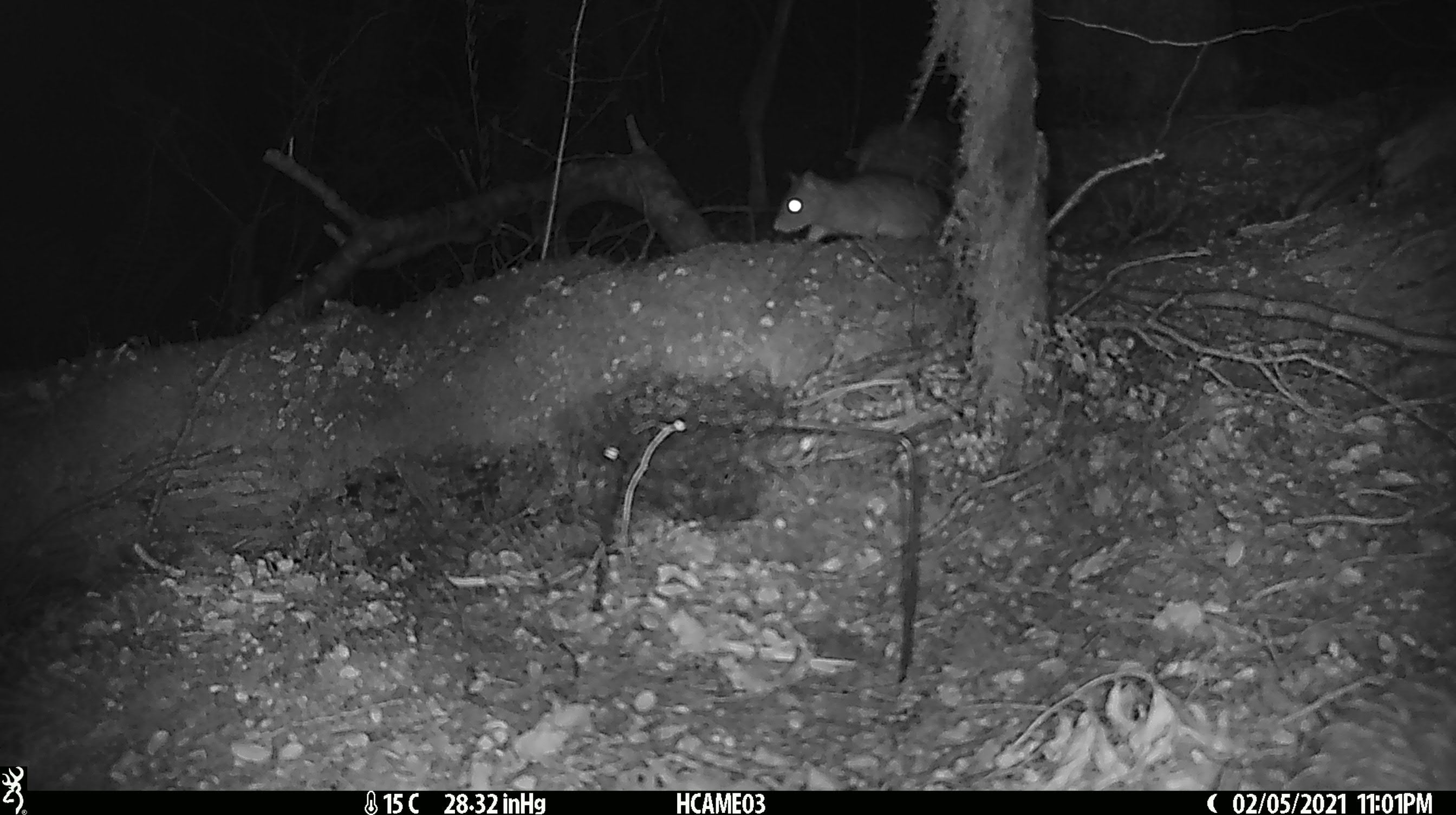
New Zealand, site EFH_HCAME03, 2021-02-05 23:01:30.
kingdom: Animalia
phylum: Chordata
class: Mammalia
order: Rodentia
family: Muridae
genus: Rattus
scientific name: Rattus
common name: rat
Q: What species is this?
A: Rat (Rattus).